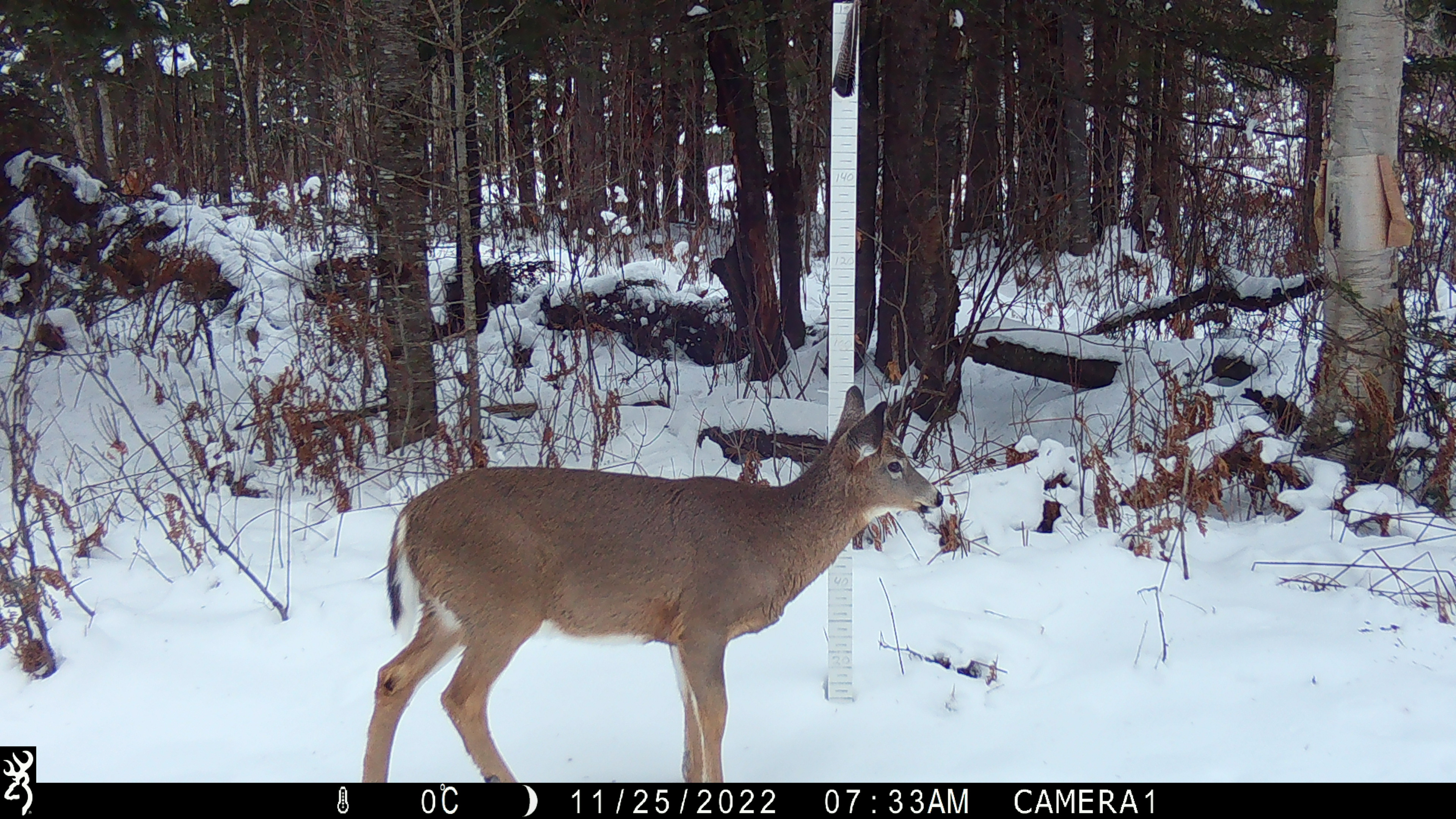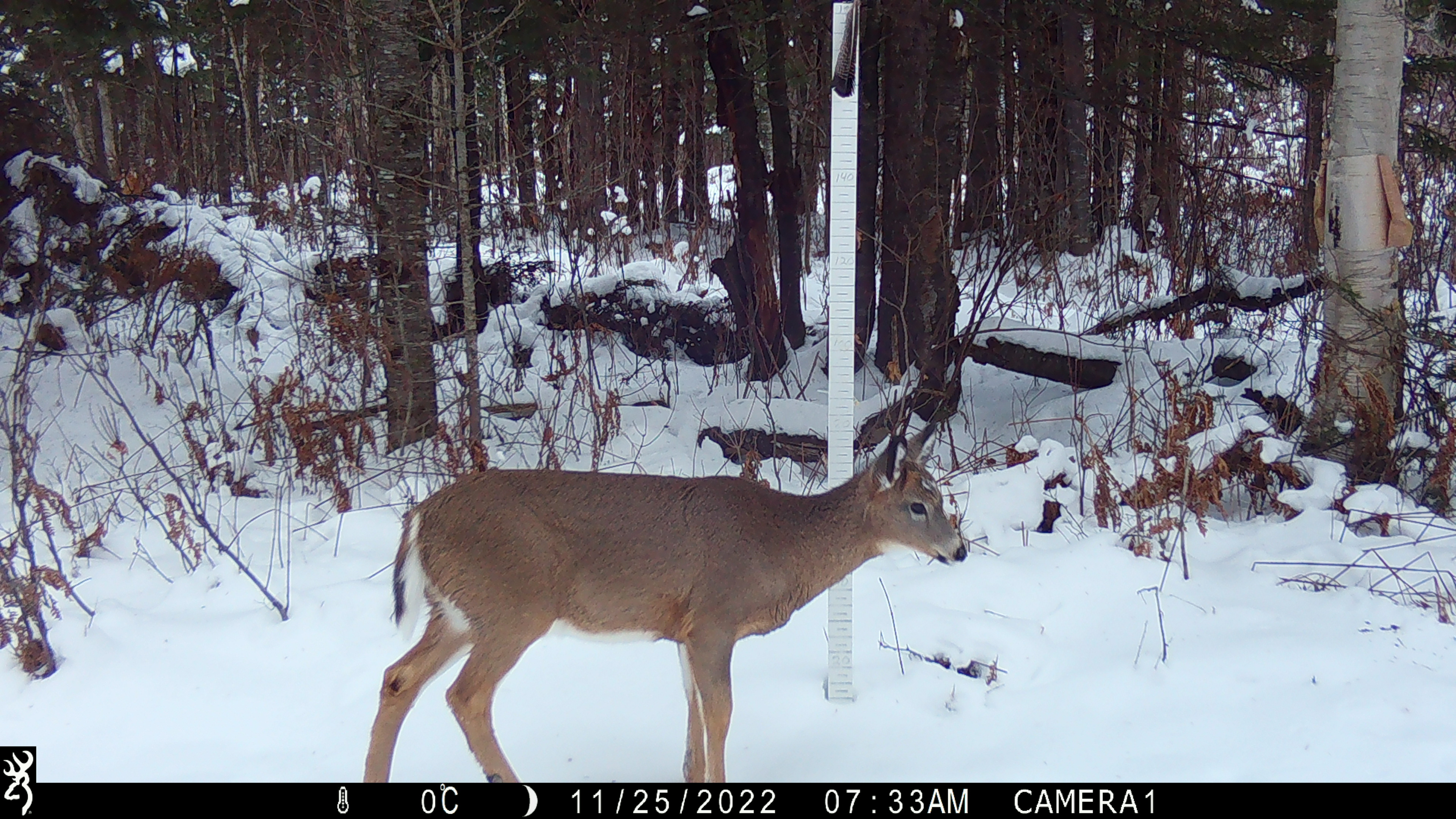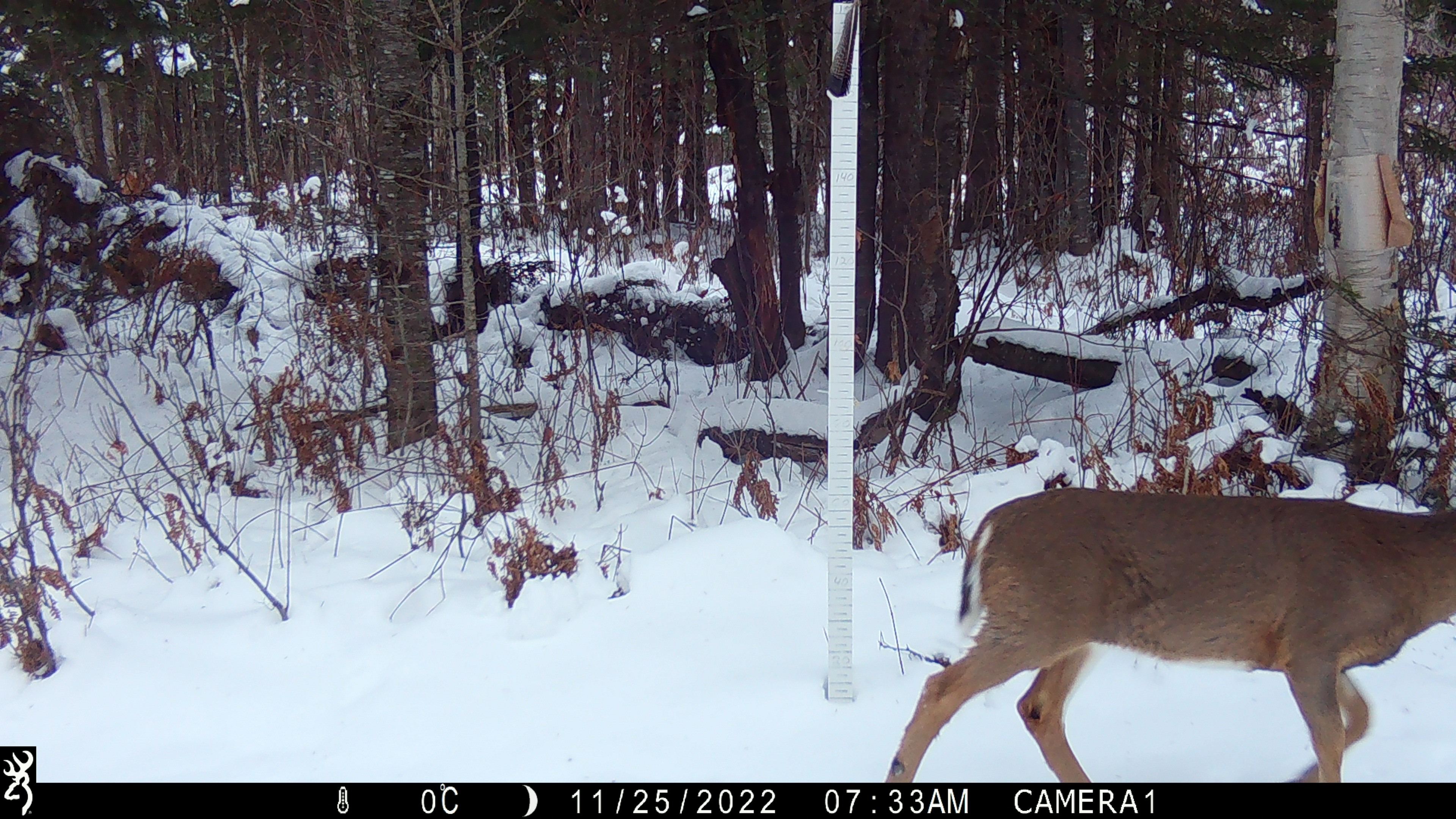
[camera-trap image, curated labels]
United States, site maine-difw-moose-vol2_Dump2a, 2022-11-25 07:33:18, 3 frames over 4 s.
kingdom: Animalia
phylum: Chordata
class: Mammalia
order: Artiodactyla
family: Cervidae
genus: Odocoileus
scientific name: Odocoileus virginianus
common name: white-tailed deer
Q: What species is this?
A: White-tailed deer (Odocoileus virginianus).